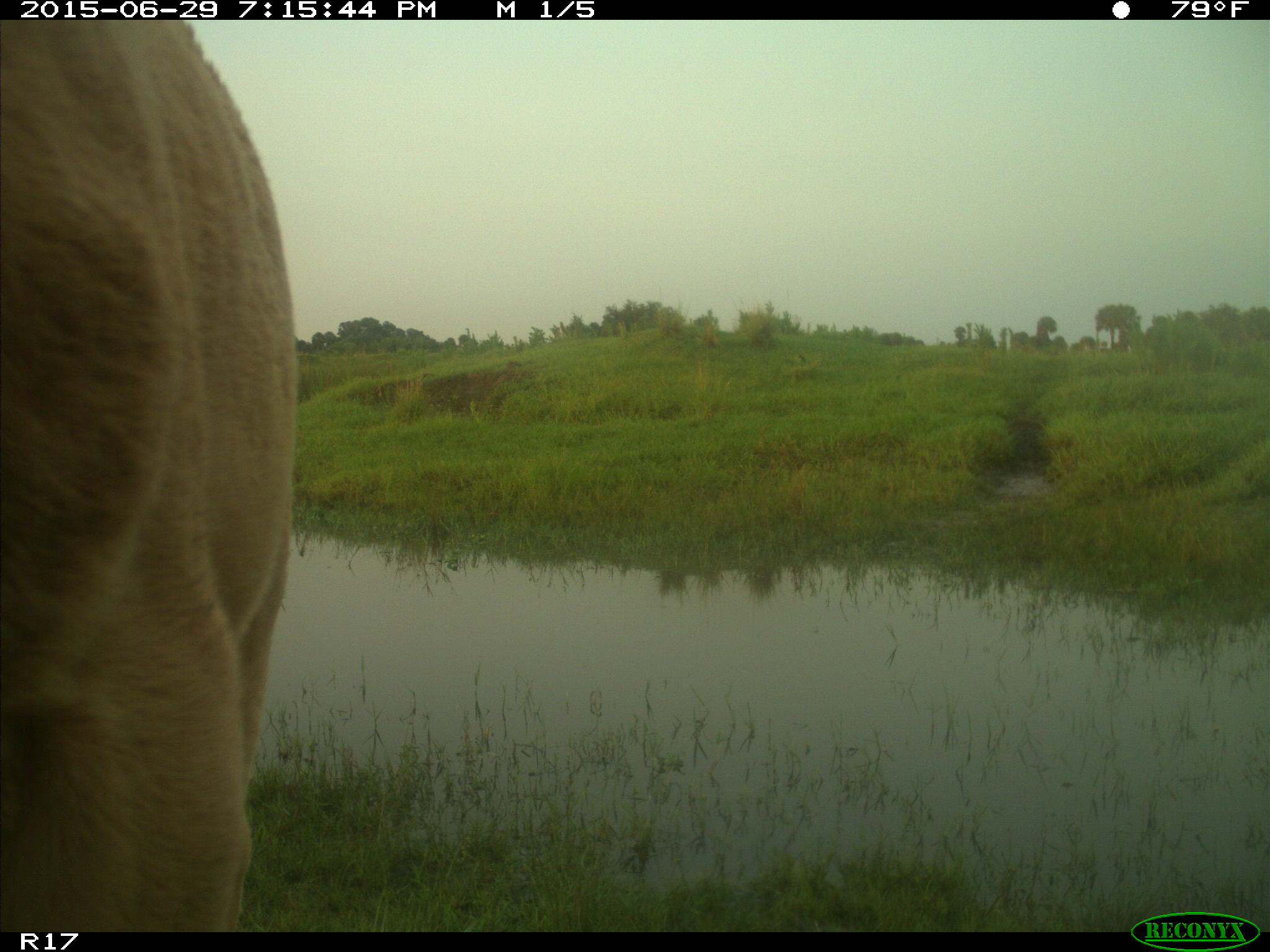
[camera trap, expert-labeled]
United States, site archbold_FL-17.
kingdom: Animalia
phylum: Chordata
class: Mammalia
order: Artiodactyla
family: Bovidae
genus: Bos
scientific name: Bos taurus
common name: domestic cow